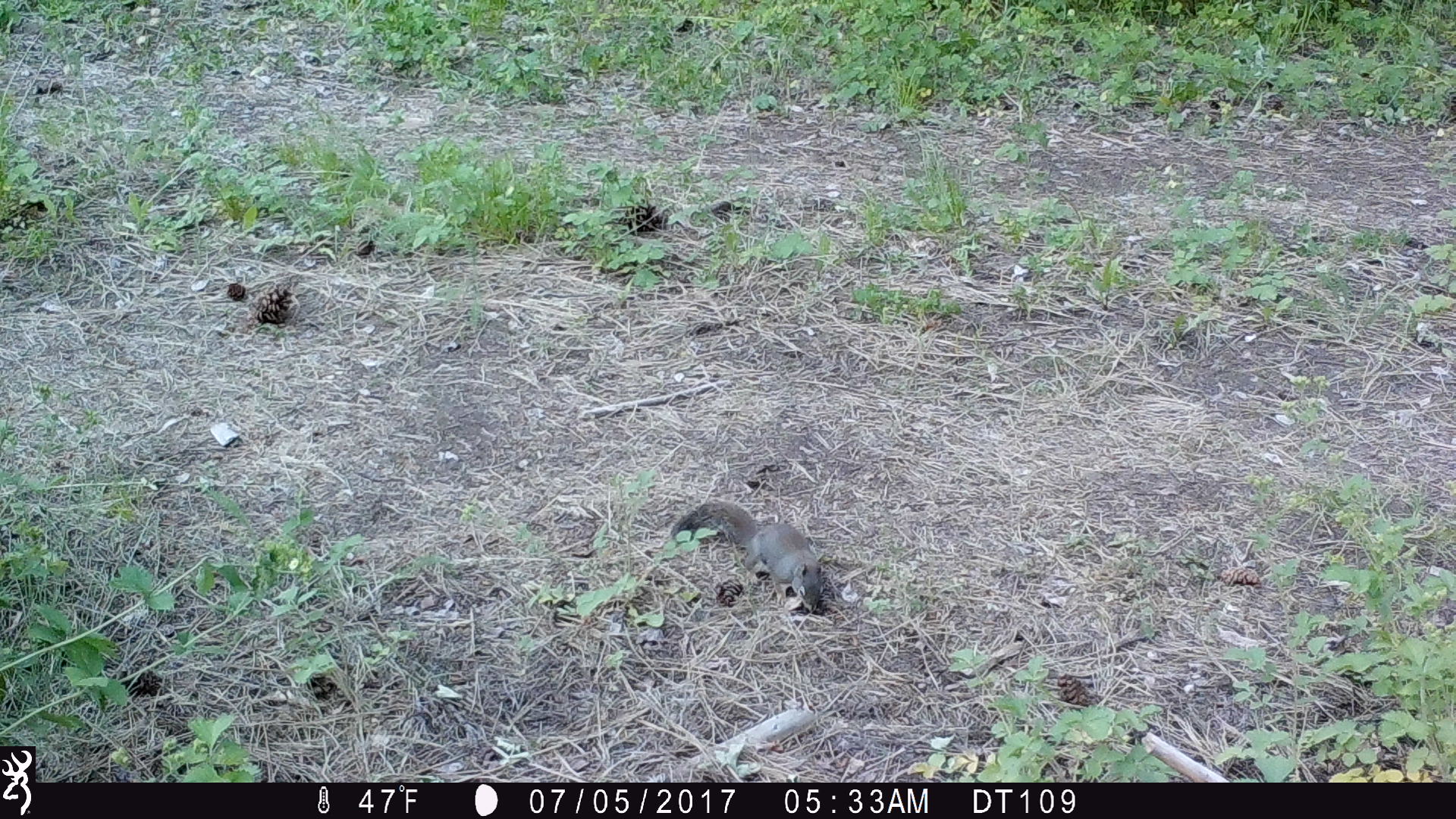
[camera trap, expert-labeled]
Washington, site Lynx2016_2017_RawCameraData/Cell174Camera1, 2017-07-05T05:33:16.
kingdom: Animalia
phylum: Chordata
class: Mammalia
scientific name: Mammalia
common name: small mammal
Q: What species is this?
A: Small mammal (Mammalia).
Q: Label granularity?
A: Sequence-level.